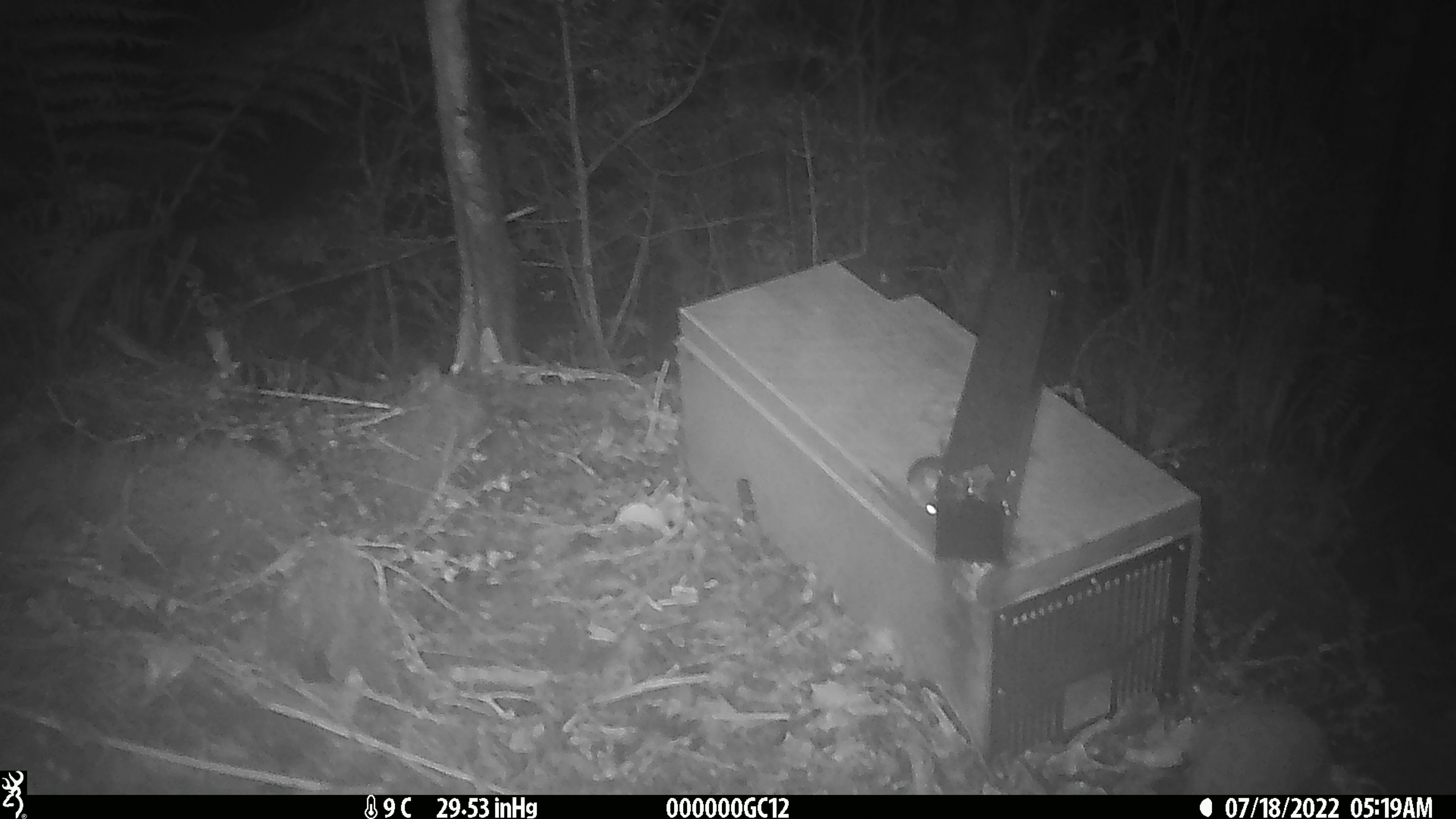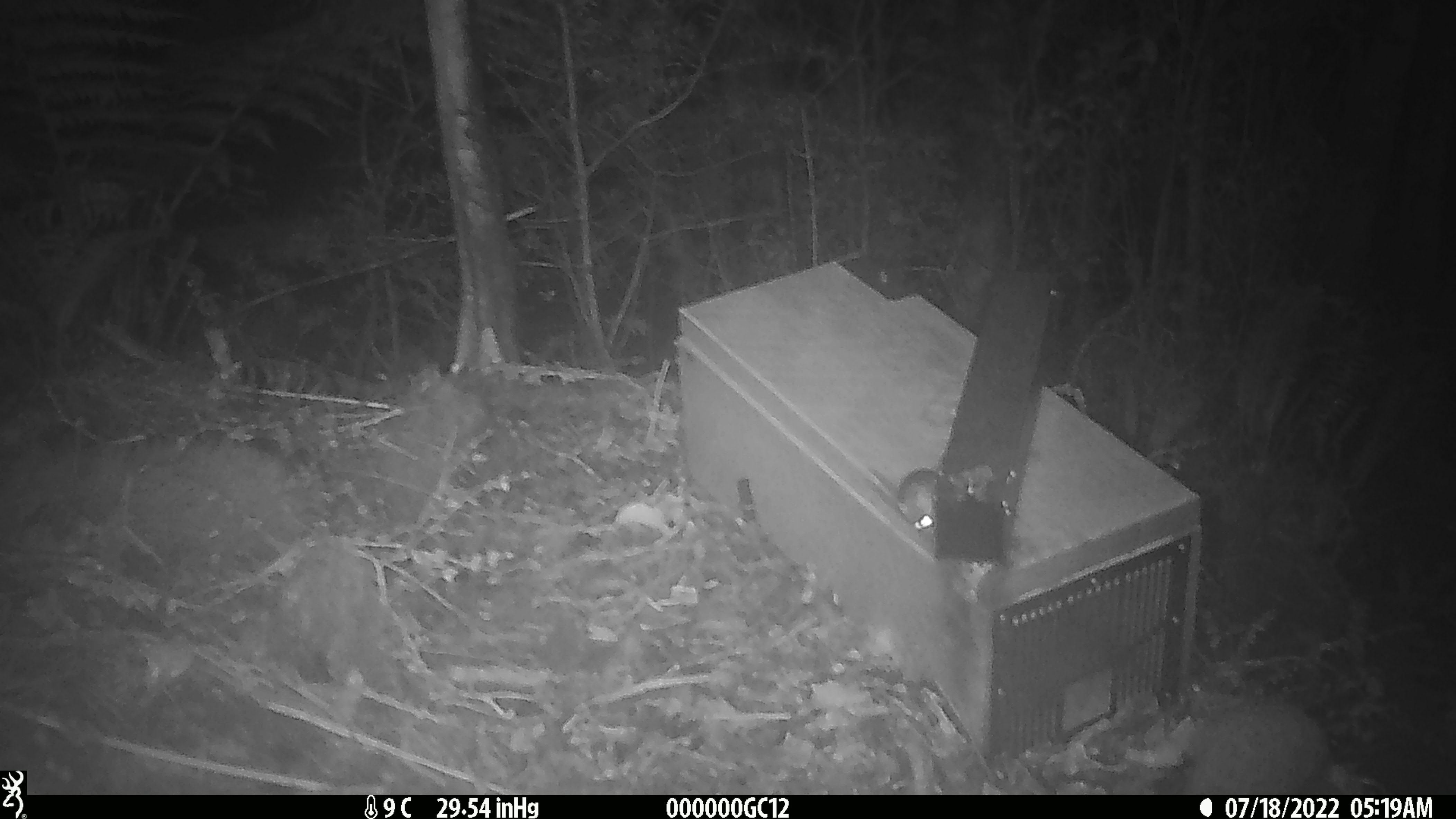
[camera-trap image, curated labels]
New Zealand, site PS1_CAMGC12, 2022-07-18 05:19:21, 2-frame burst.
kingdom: Animalia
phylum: Chordata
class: Mammalia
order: Rodentia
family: Muridae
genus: Mus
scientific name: Mus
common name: mouse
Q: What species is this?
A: Mouse (Mus).